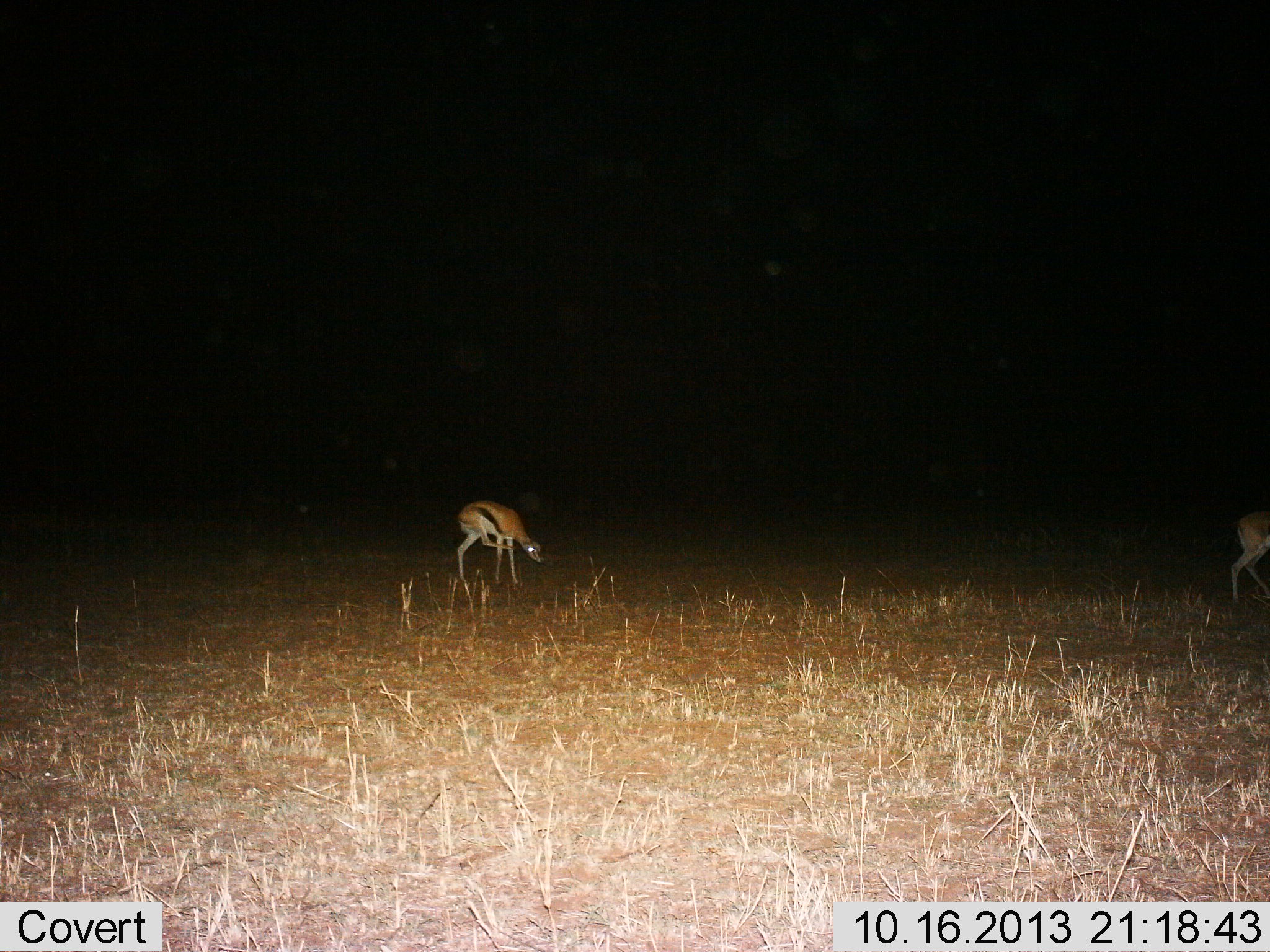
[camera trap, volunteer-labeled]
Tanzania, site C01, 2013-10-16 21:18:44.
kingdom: Animalia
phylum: Chordata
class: Mammalia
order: Artiodactyla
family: Bovidae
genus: Eudorcas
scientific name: Eudorcas thomsonii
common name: thomson's gazelle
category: gazellethomsons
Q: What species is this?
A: Gazellethomsons (thomson's gazelle) (Eudorcas thomsonii).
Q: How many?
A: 2.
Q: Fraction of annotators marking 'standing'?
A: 82%.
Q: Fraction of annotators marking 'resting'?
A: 0%.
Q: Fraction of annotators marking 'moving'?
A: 36%.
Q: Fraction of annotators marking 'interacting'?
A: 0%.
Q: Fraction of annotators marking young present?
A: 0%.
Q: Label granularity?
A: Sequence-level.